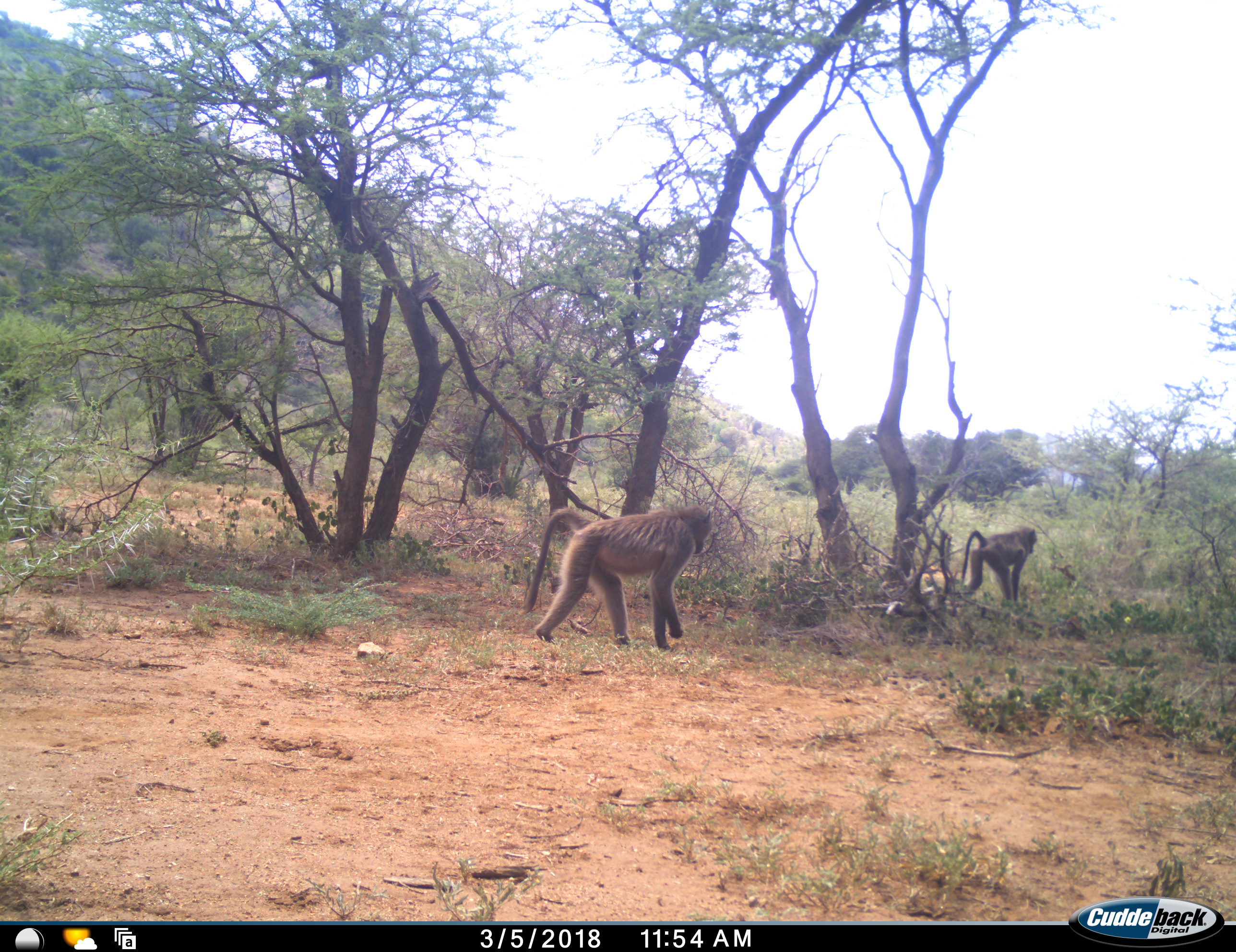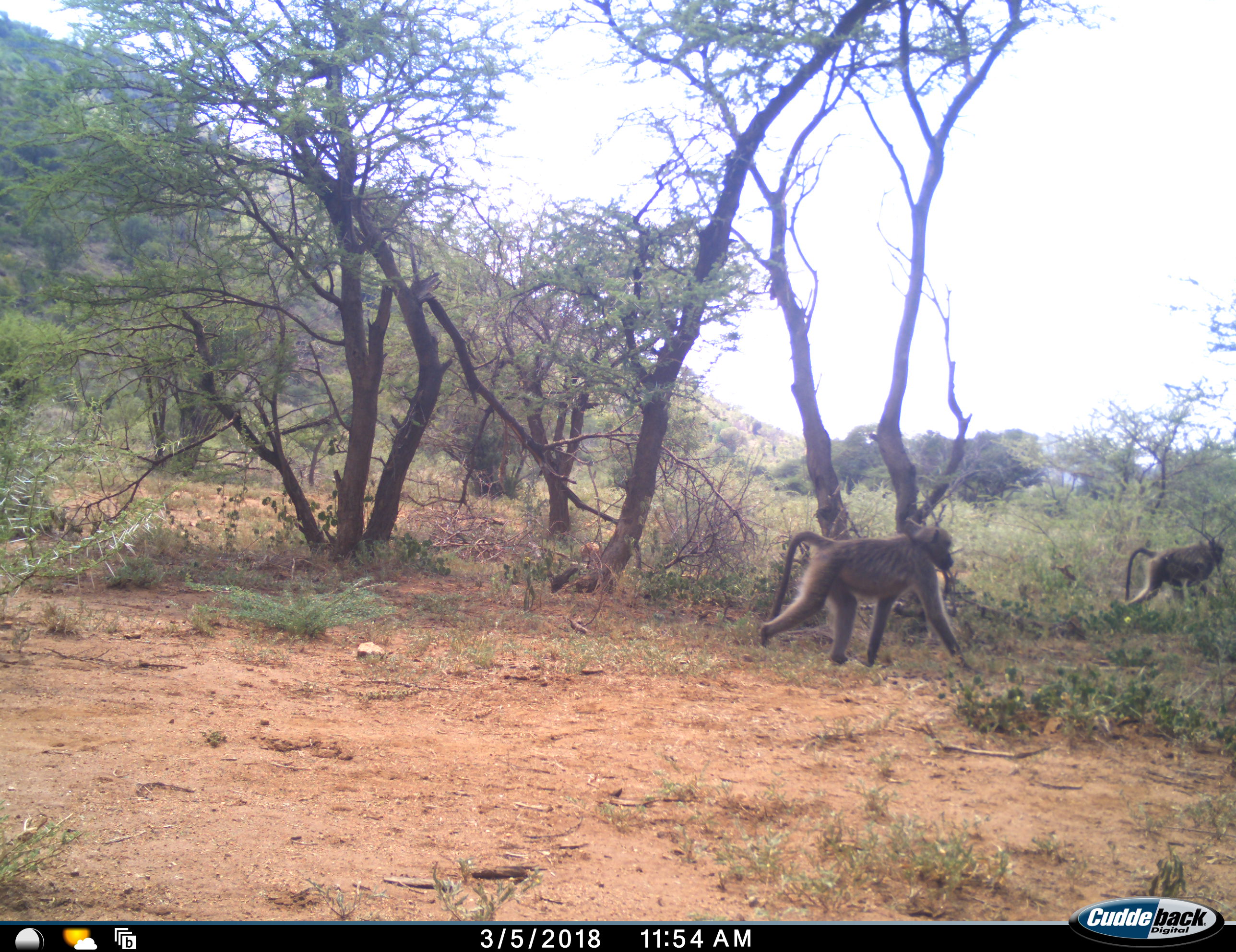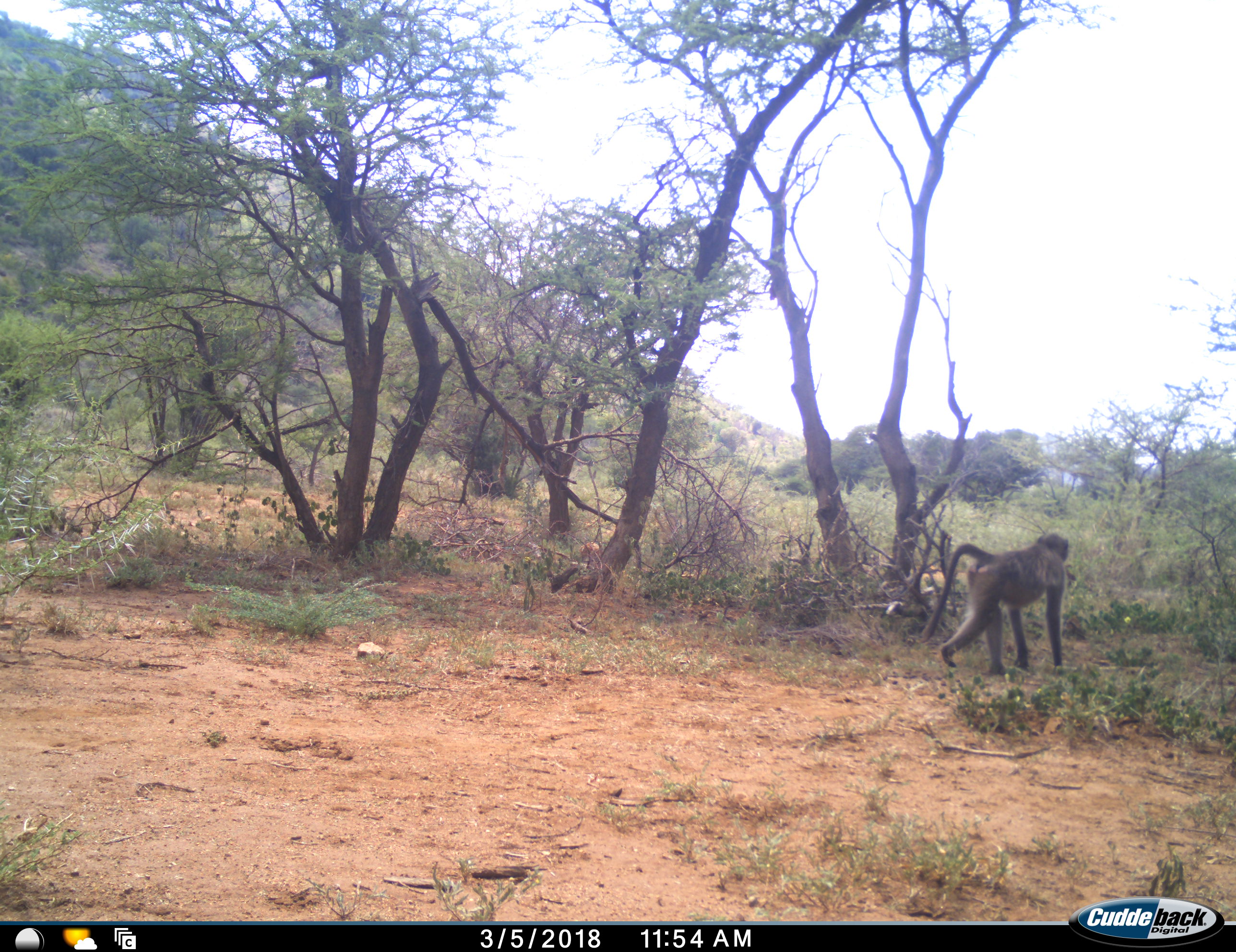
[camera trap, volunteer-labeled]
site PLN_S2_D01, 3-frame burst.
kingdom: Animalia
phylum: Chordata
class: Mammalia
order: Primates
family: Cercopithecidae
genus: Papio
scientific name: Papio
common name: baboon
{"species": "baboon (Papio)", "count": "2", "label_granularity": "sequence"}